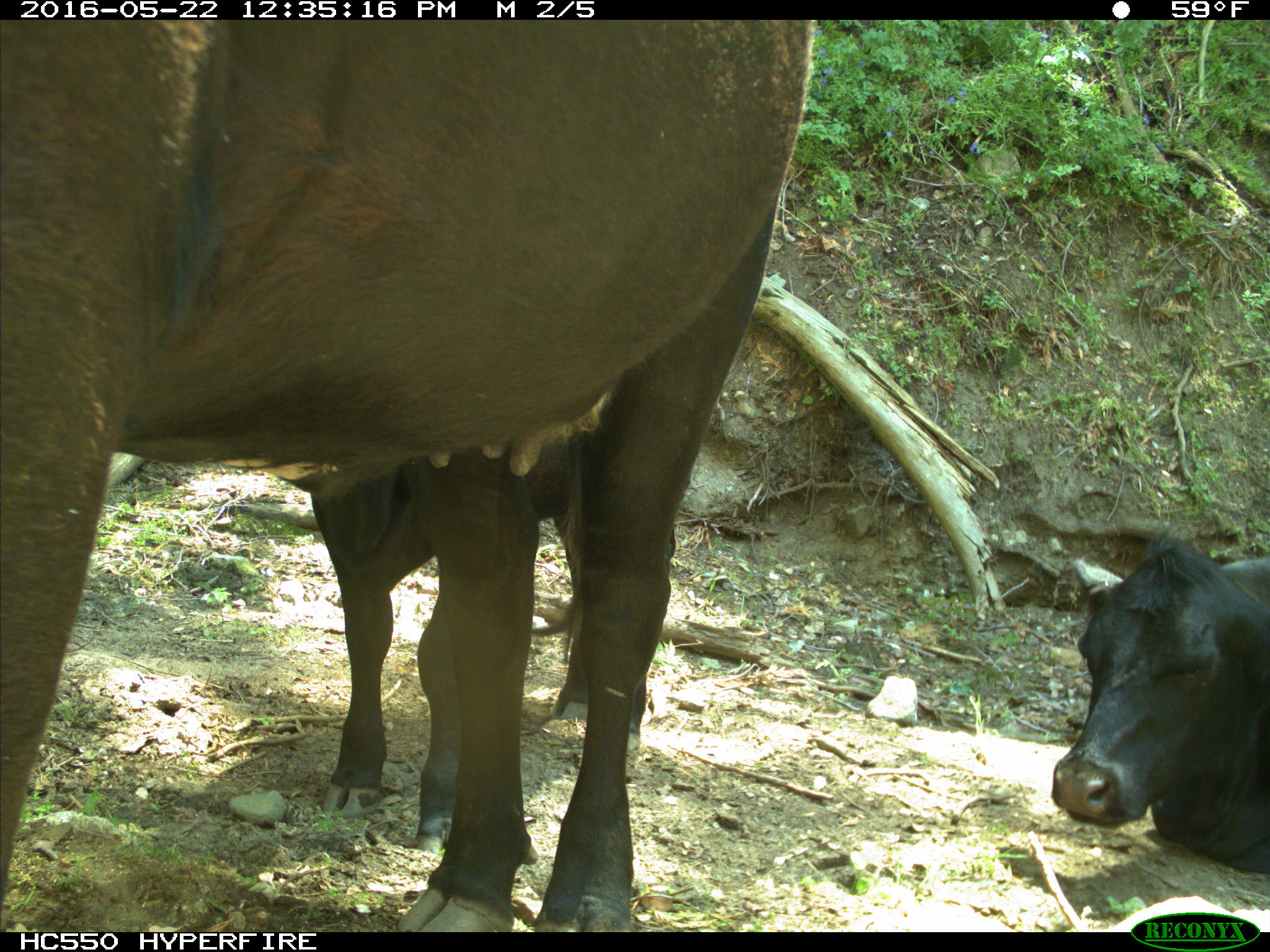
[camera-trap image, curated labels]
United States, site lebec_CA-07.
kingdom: Animalia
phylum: Chordata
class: Mammalia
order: Artiodactyla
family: Bovidae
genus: Bos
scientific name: Bos taurus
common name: domestic cow